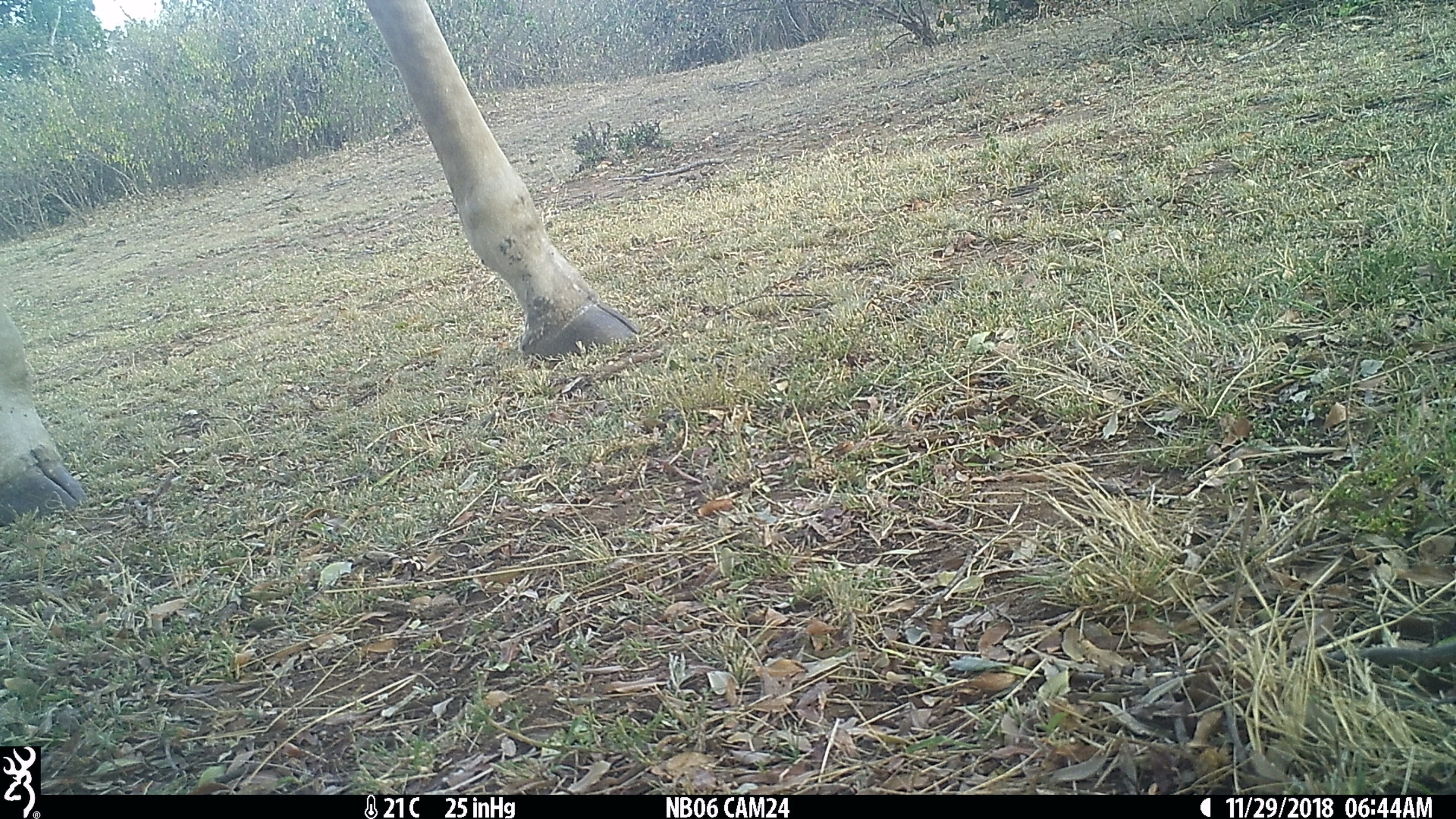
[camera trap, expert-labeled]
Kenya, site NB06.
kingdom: Animalia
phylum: Chordata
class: Mammalia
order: Artiodactyla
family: Giraffidae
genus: Giraffa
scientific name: Giraffa camelopardalis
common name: northern giraffe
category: giraffe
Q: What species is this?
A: Giraffe (northern giraffe) (Giraffa camelopardalis).